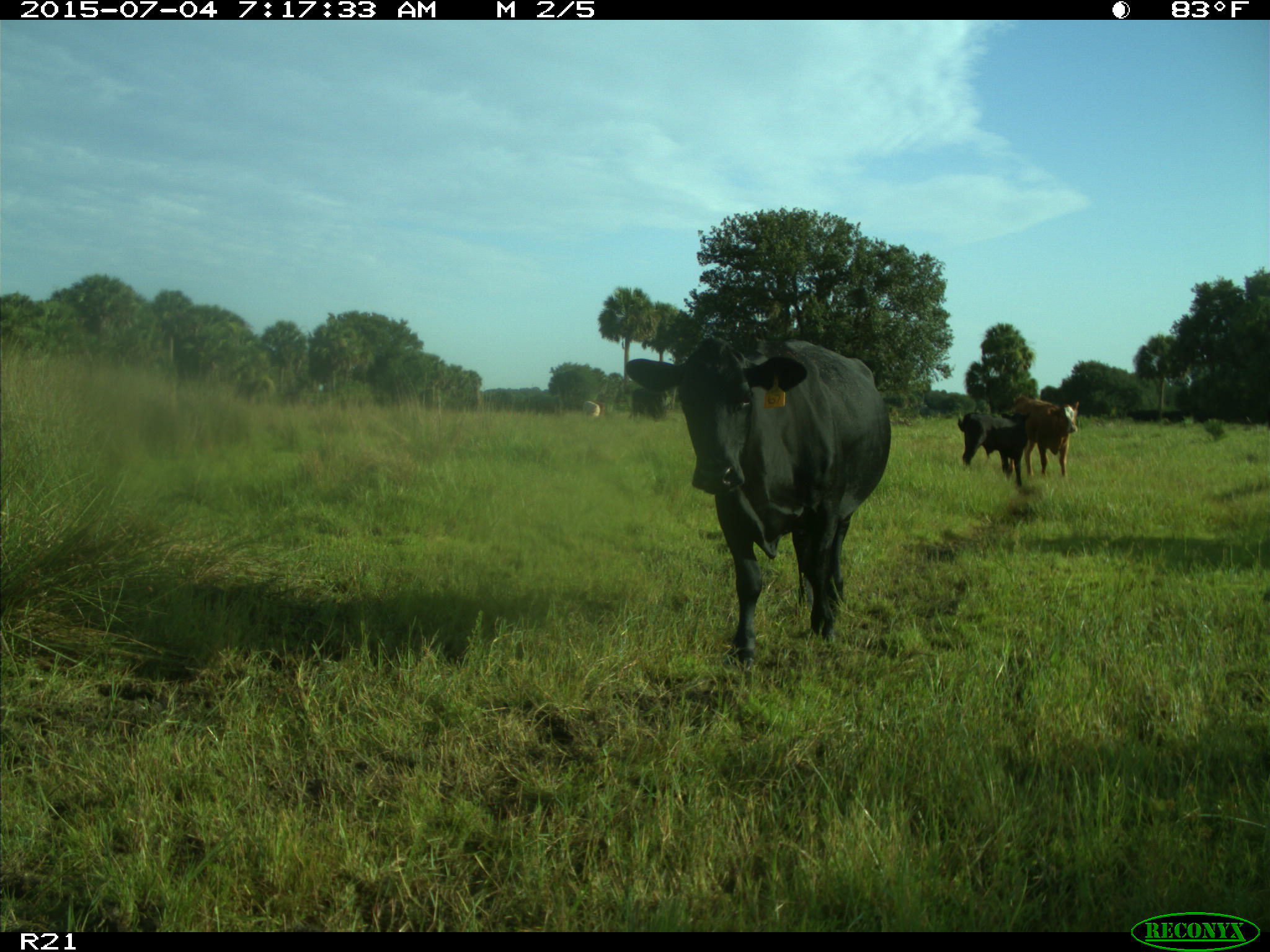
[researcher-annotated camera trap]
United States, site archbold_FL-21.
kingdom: Animalia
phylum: Chordata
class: Mammalia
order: Artiodactyla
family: Bovidae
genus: Bos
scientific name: Bos taurus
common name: domestic cow